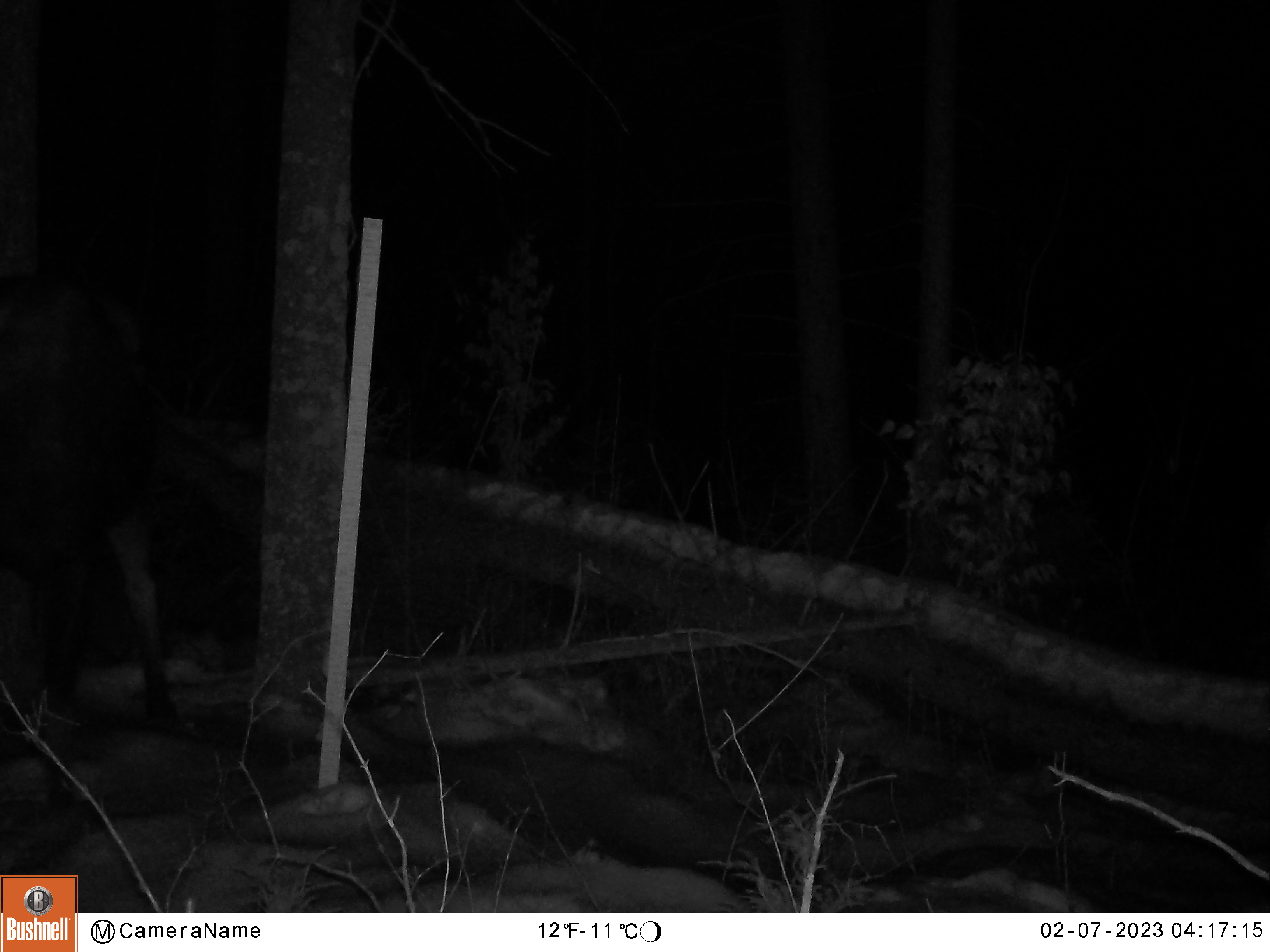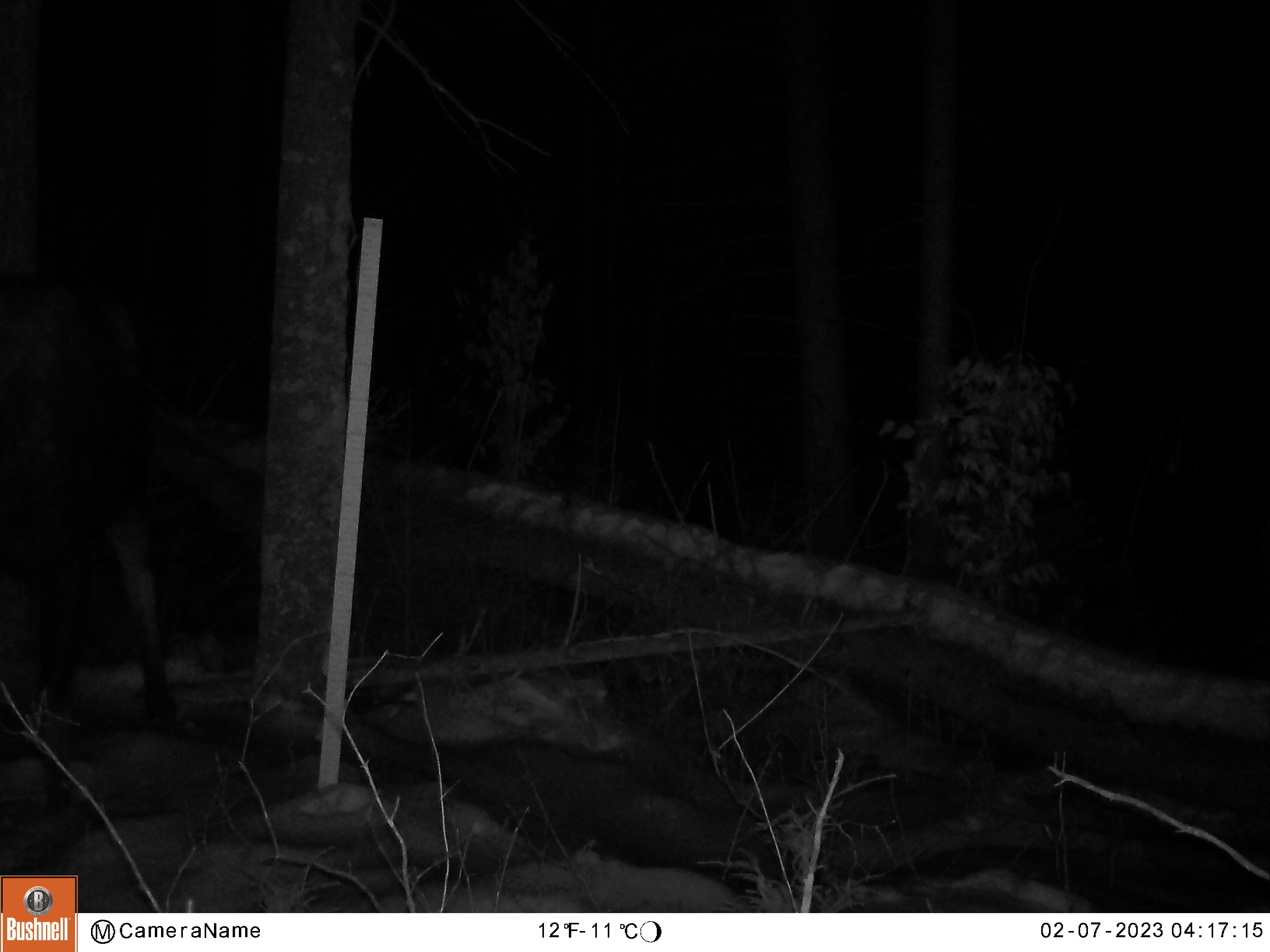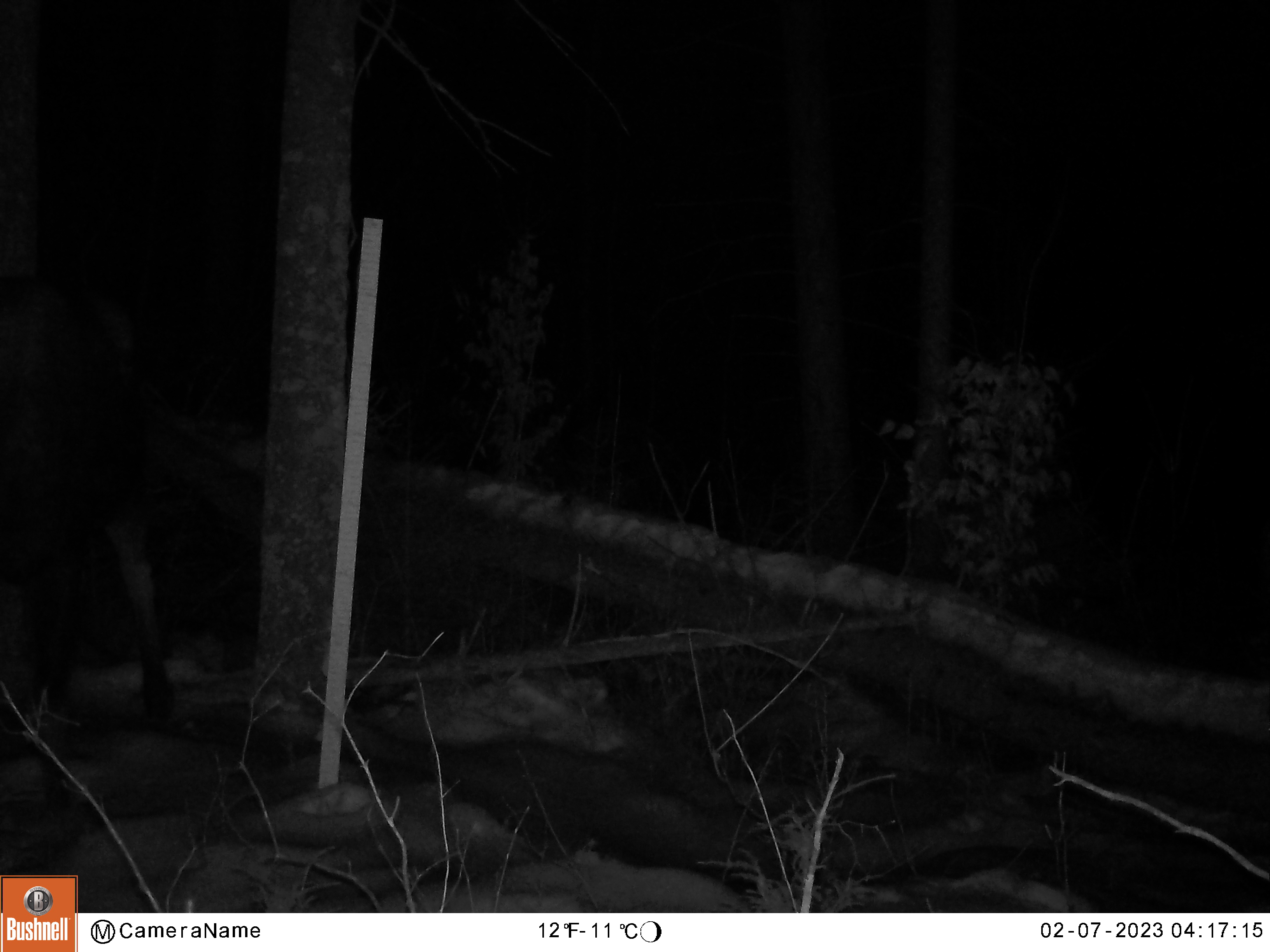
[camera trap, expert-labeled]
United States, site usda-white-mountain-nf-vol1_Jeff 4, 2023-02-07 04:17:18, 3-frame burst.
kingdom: Animalia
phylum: Chordata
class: Mammalia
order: Artiodactyla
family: Cervidae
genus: Alces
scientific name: Alces alces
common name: moose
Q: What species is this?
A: Moose (Alces alces).